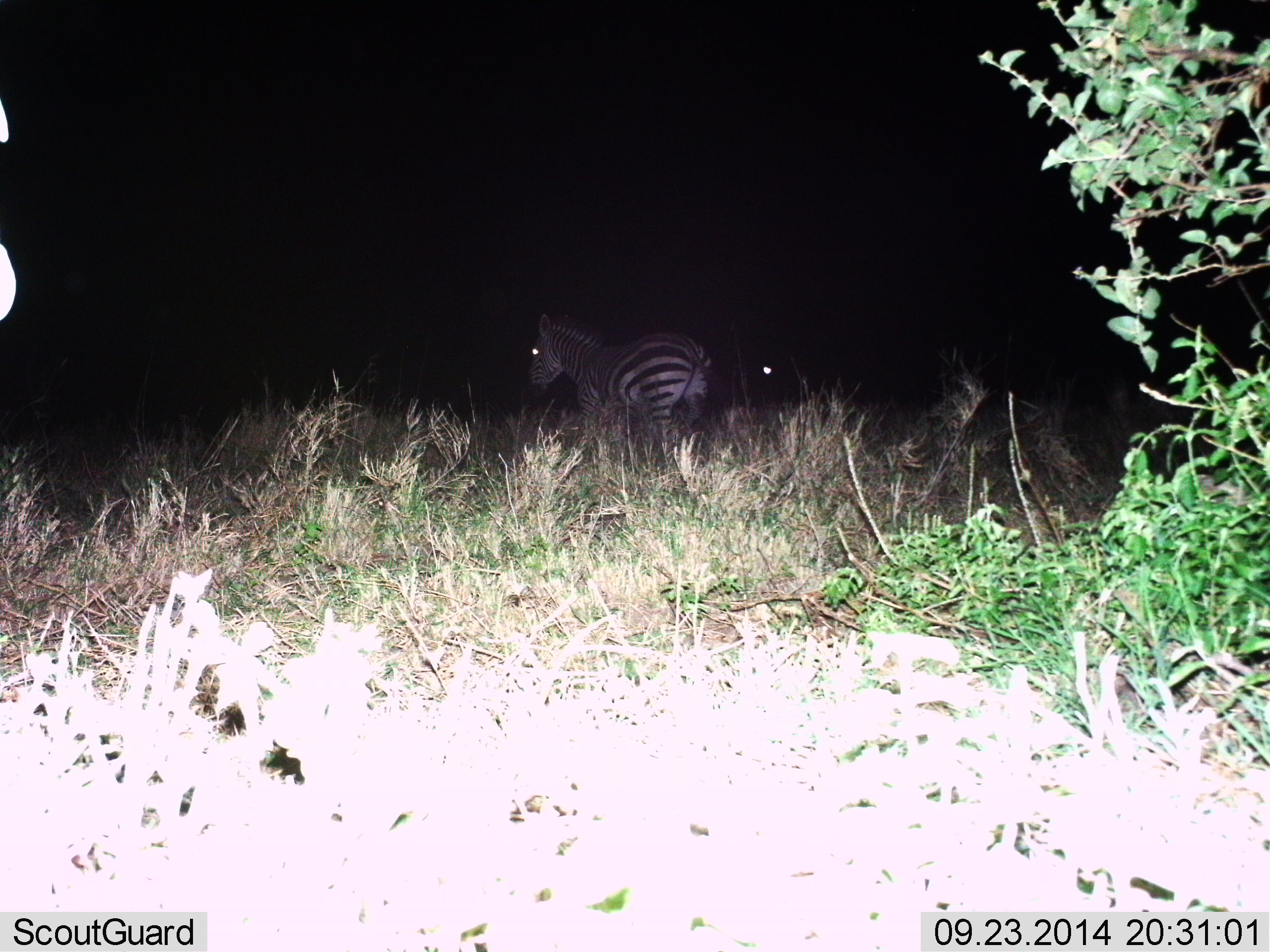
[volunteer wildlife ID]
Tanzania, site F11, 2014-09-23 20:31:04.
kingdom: Animalia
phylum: Chordata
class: Mammalia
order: Perissodactyla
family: Equidae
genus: Equus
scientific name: Equus quagga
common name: plains zebra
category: zebra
Zebra (plains zebra) (Equus quagga), count 2. Behavior (volunteer vote fractions): standing 80%, resting 10%, moving 10%, interacting 0%. Young present (vote fraction): 0%. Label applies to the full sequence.